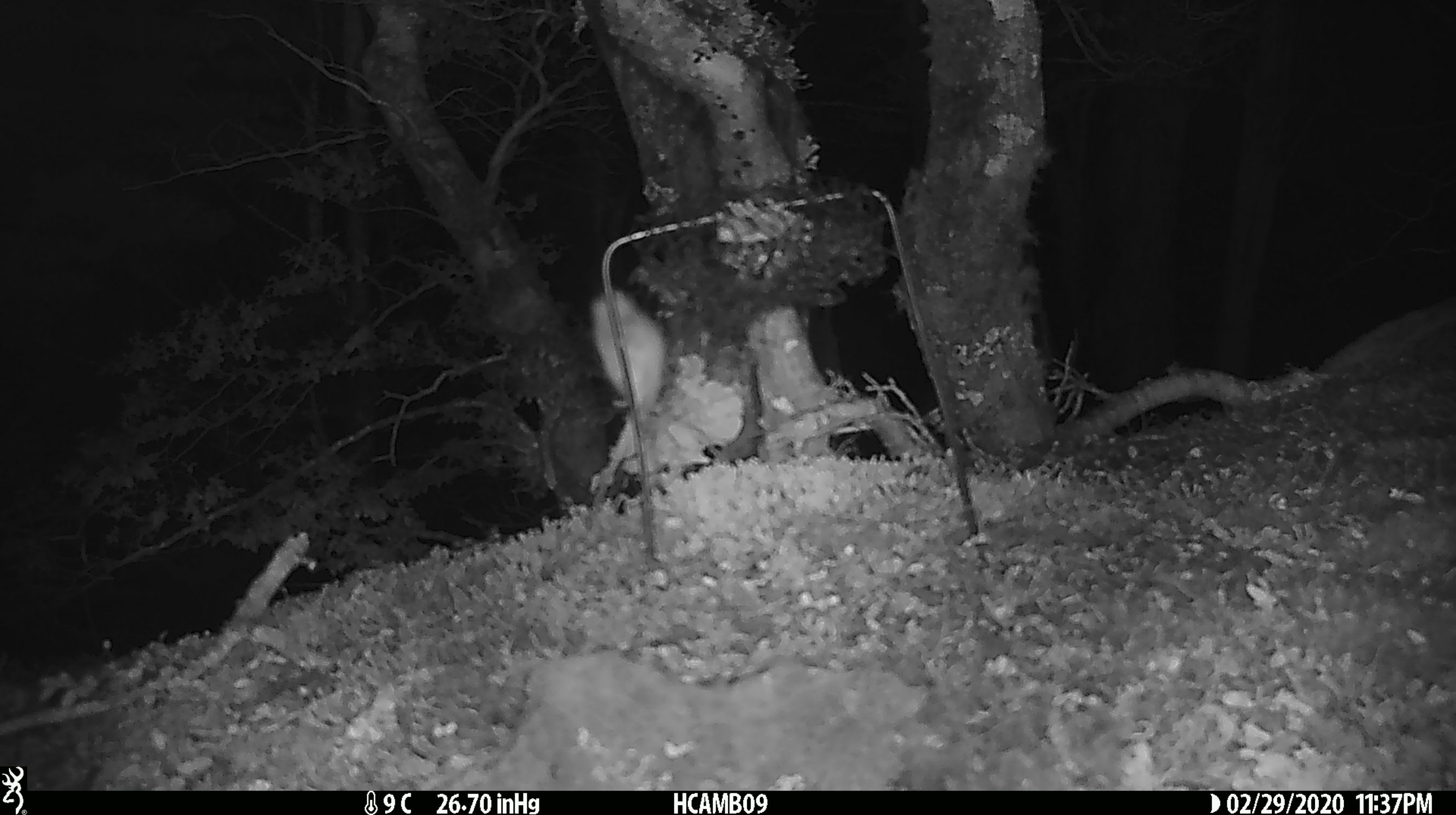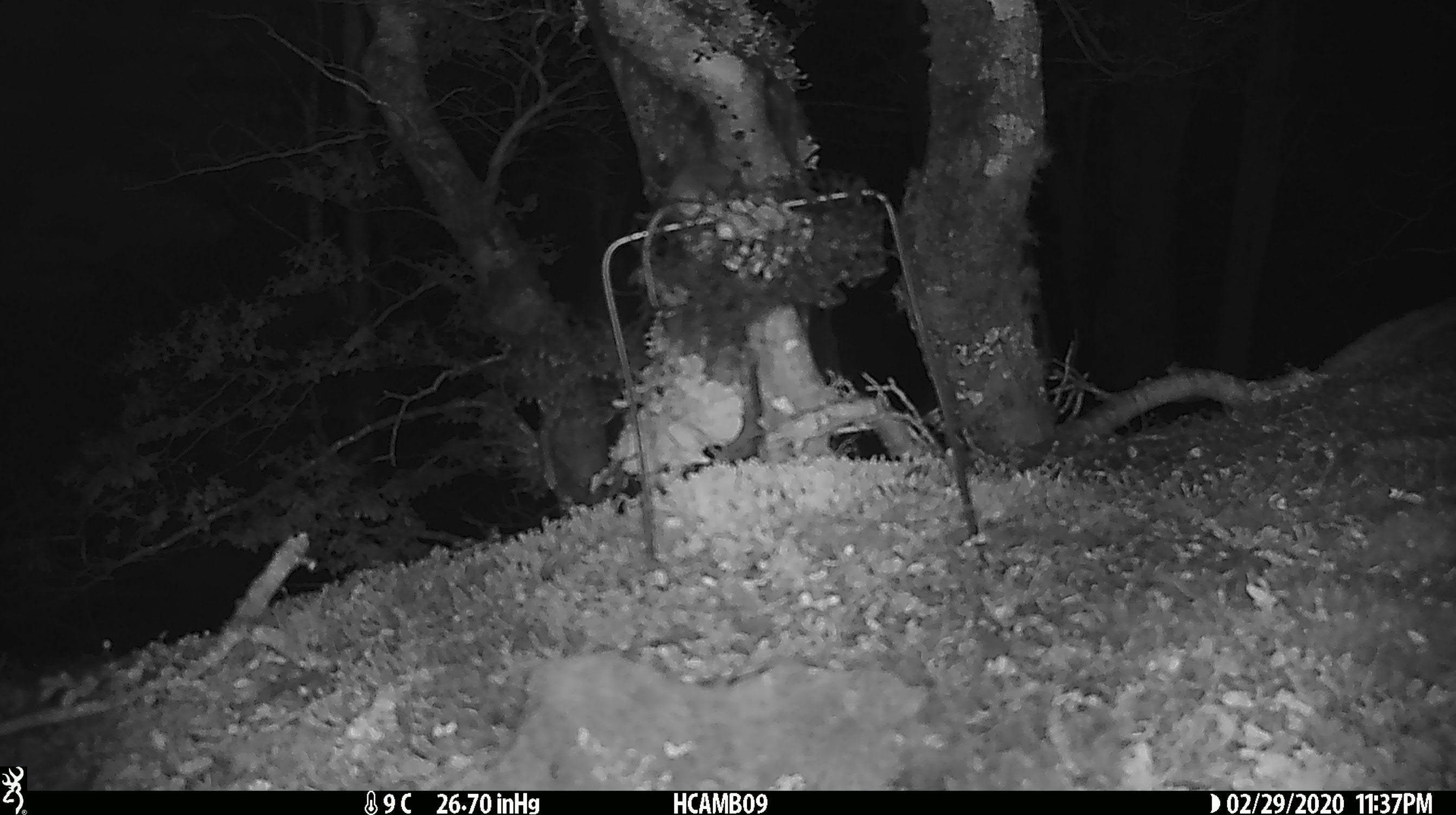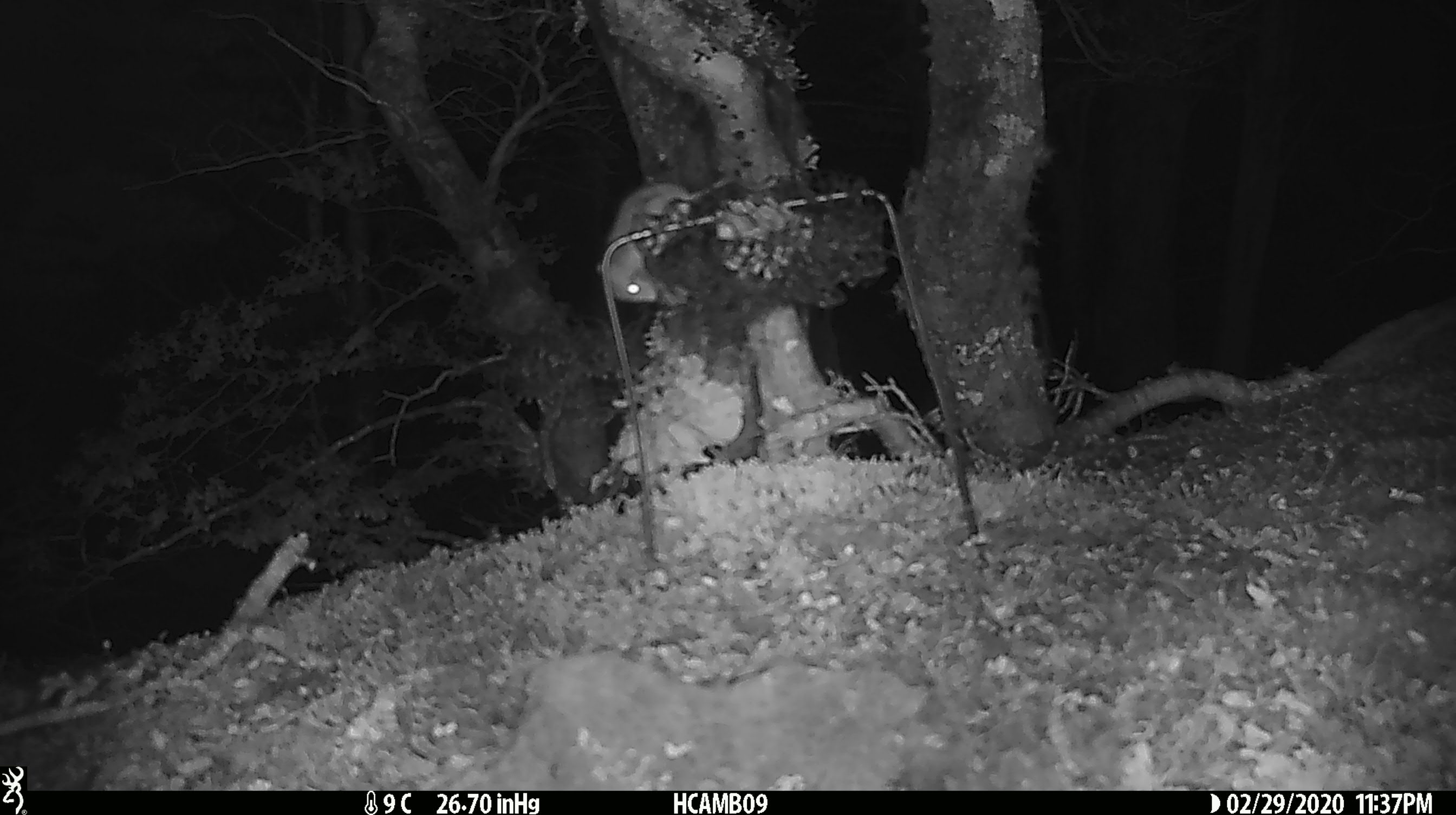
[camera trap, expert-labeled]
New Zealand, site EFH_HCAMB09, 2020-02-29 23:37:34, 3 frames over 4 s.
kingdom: Animalia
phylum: Chordata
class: Mammalia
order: Rodentia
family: Muridae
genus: Mus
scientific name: Mus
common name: mouse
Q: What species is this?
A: Mouse (Mus).